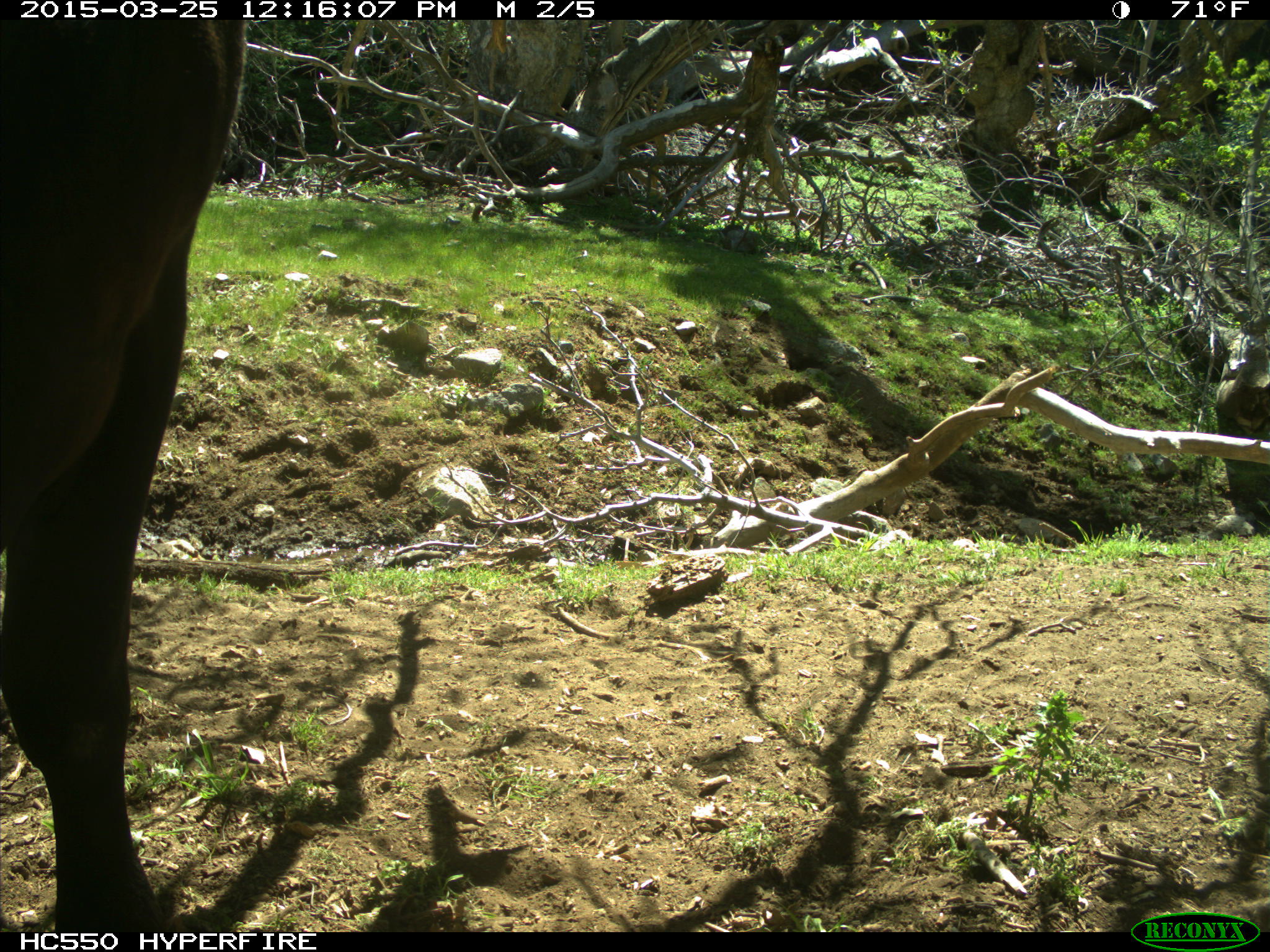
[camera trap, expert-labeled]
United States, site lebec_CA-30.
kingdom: Animalia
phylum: Chordata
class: Mammalia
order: Artiodactyla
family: Bovidae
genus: Bos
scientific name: Bos taurus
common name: domestic cow